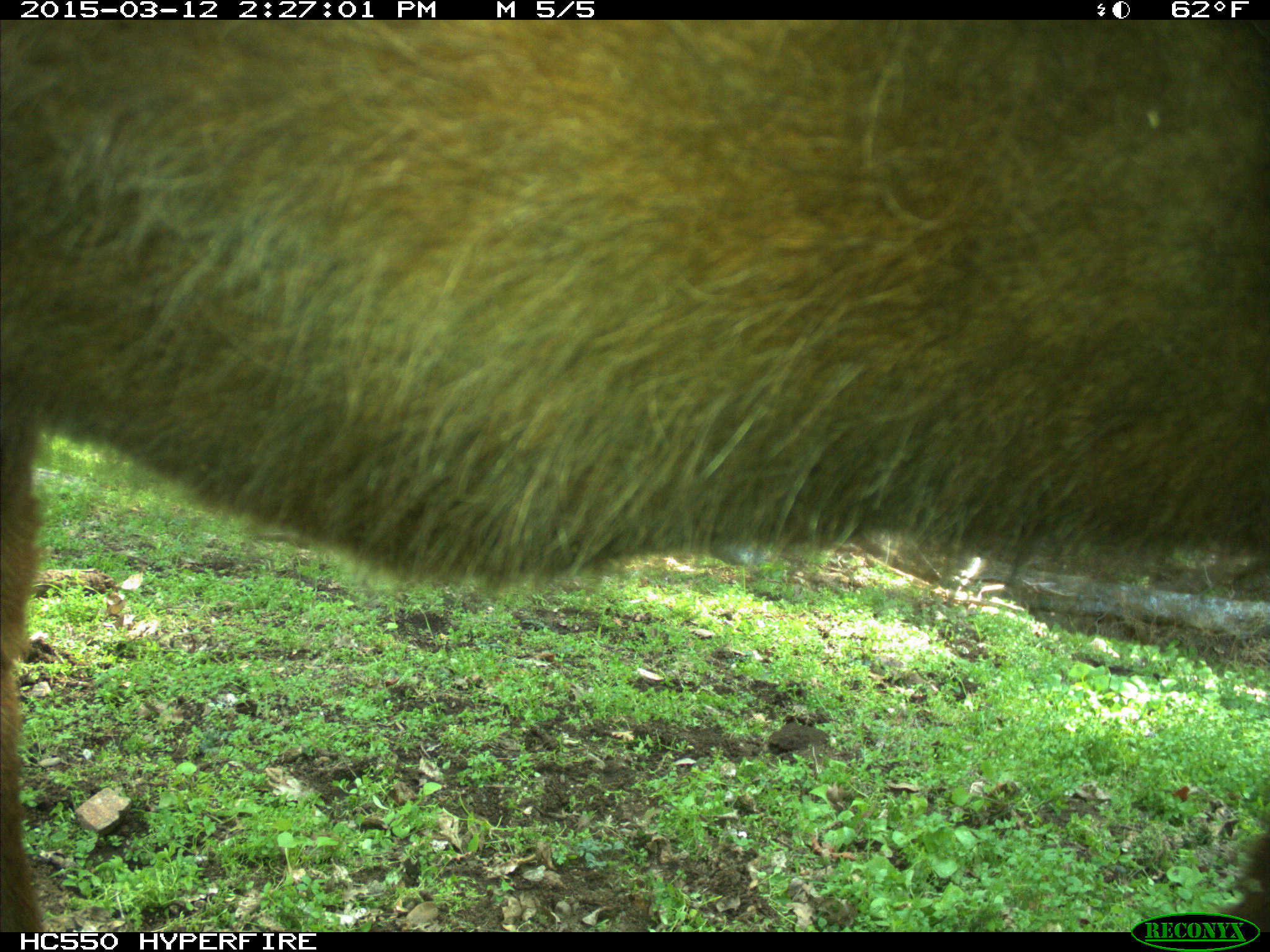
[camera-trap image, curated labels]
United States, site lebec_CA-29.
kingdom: Animalia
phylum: Chordata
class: Mammalia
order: Artiodactyla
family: Bovidae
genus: Bos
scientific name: Bos taurus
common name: domestic cow